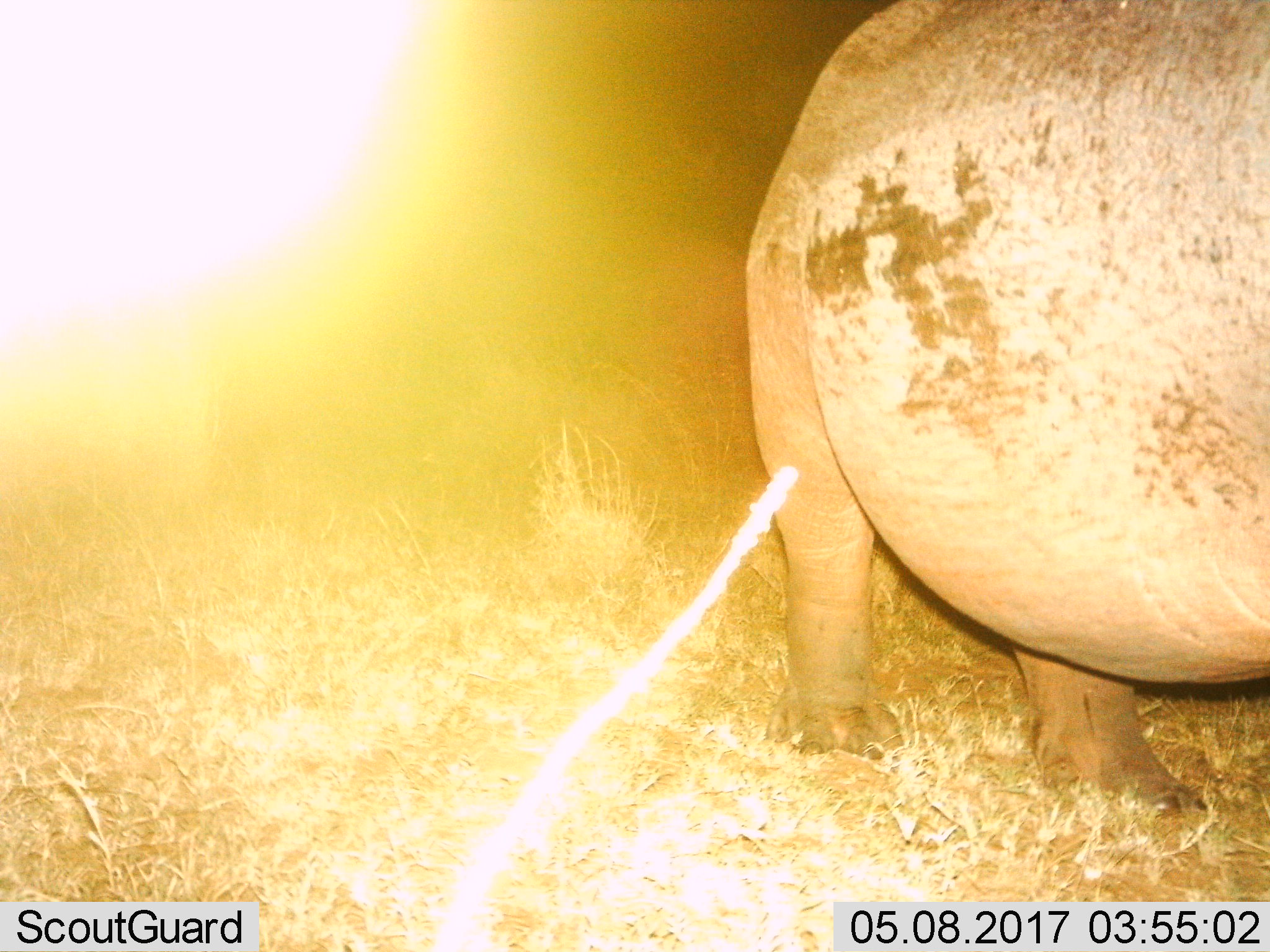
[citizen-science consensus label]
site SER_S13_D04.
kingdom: Animalia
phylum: Chordata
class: Mammalia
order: Artiodactyla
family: Hippopotamidae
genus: Hippopotamus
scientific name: Hippopotamus amphibius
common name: hippopotamus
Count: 1.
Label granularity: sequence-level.